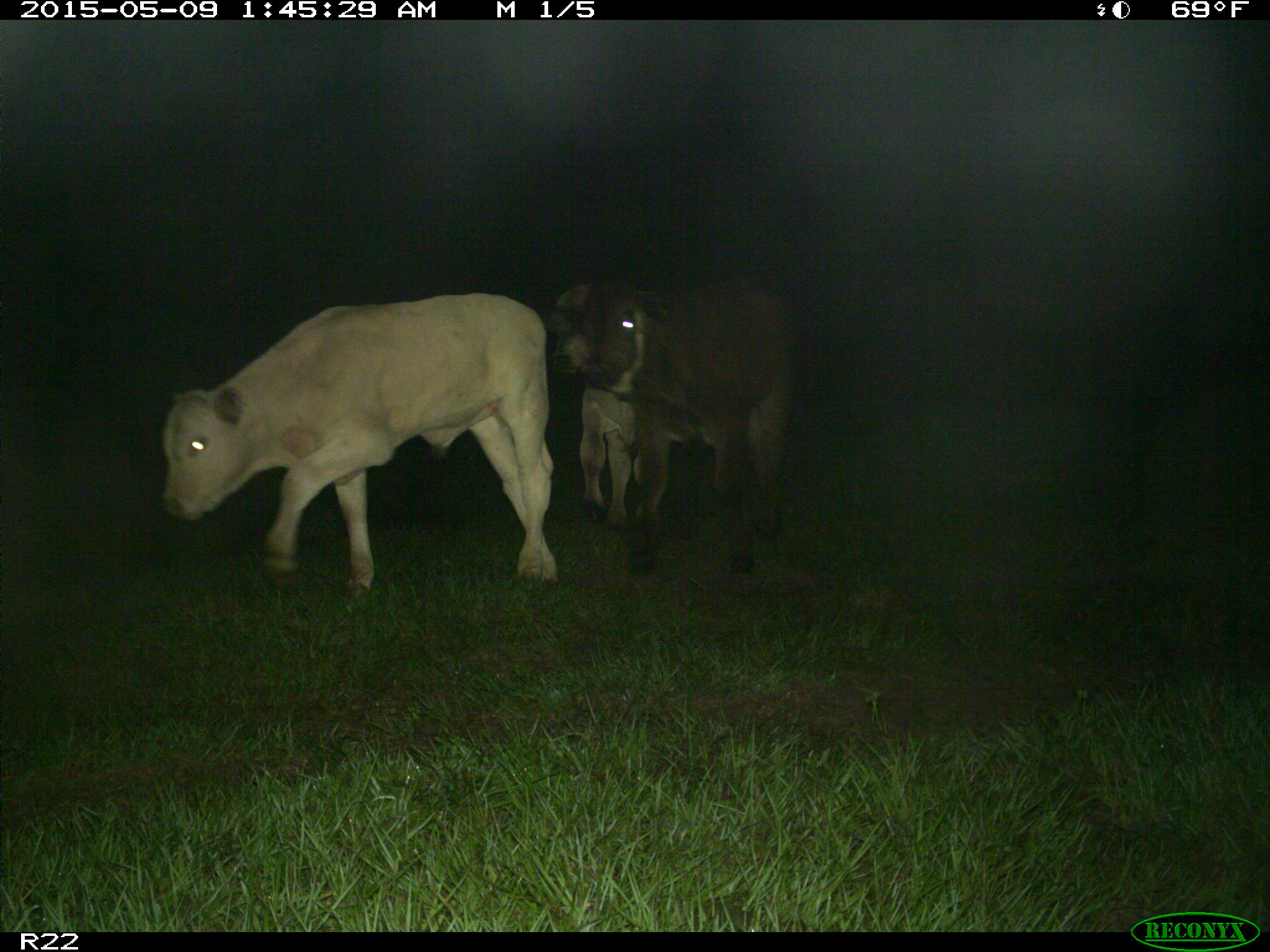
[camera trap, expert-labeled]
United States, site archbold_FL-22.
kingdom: Animalia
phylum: Chordata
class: Mammalia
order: Artiodactyla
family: Bovidae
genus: Bos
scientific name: Bos taurus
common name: domestic cow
Bos taurus (domestic cow).